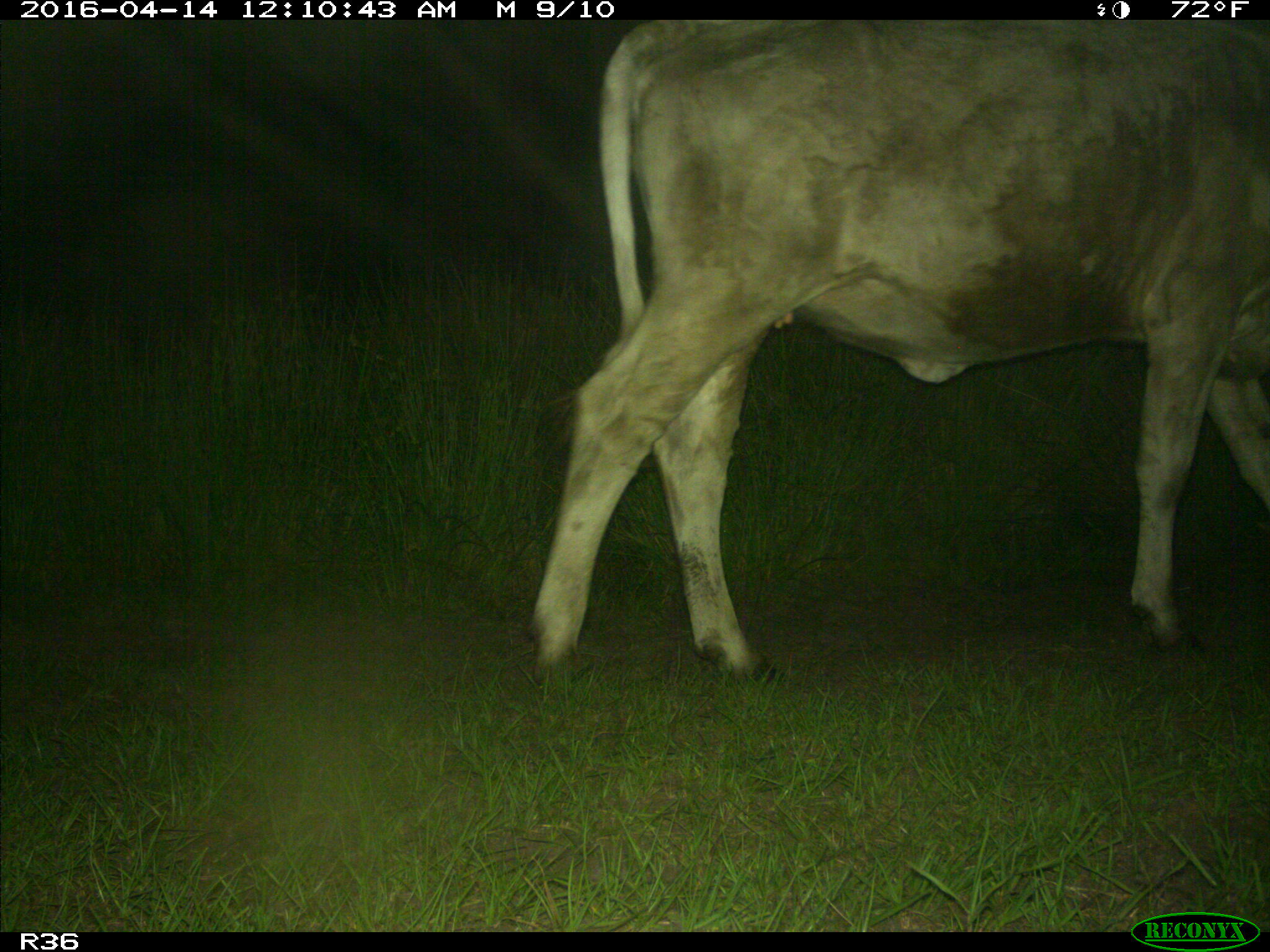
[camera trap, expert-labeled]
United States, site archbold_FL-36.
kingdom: Animalia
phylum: Chordata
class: Mammalia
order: Artiodactyla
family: Bovidae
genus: Bos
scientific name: Bos taurus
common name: domestic cow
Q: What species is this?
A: Bos taurus (domestic cow).